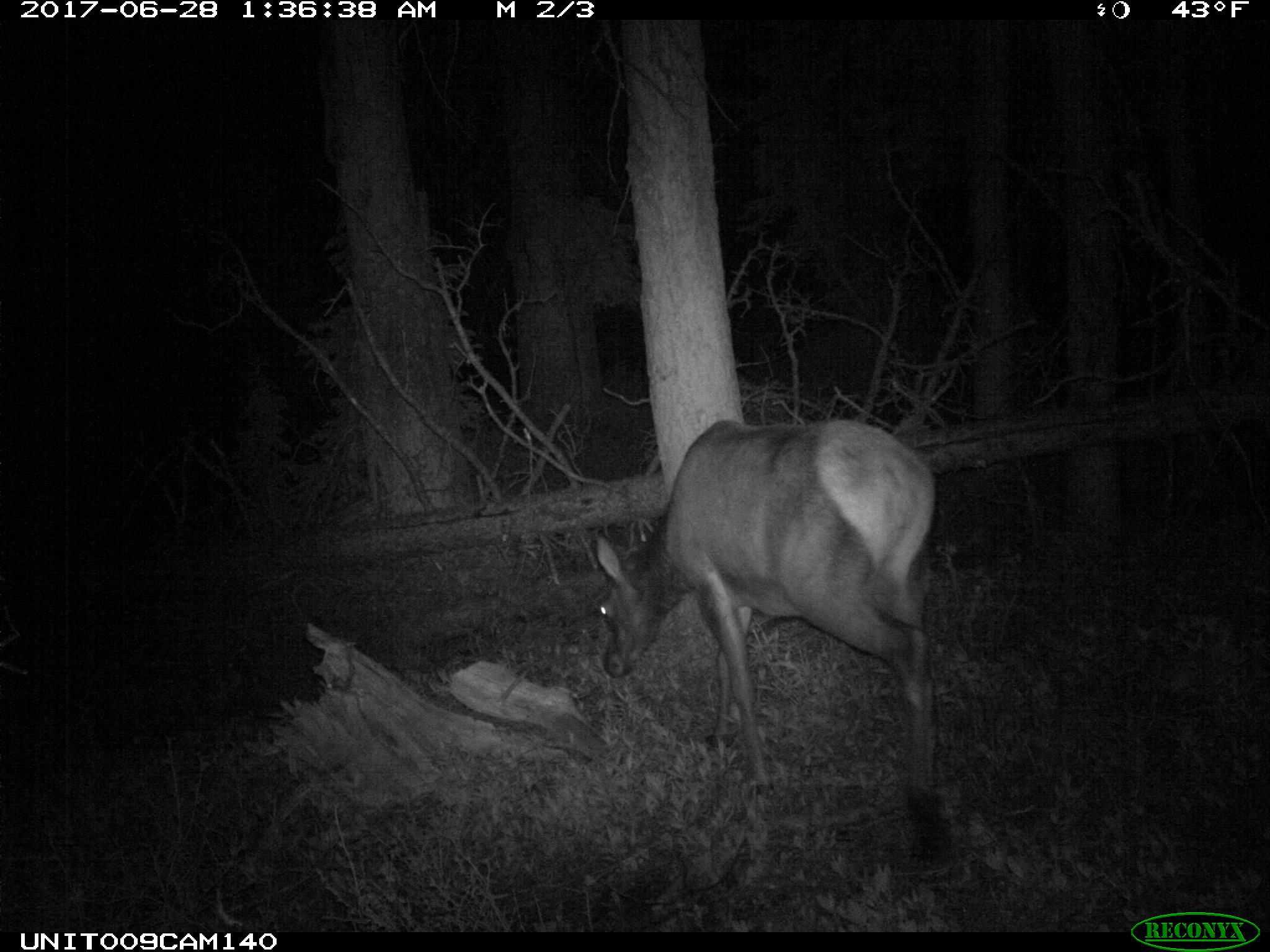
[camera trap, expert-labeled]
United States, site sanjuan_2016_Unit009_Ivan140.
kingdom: Animalia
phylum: Chordata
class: Mammalia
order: Artiodactyla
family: Cervidae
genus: Cervus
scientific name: Cervus elaphus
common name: red deer